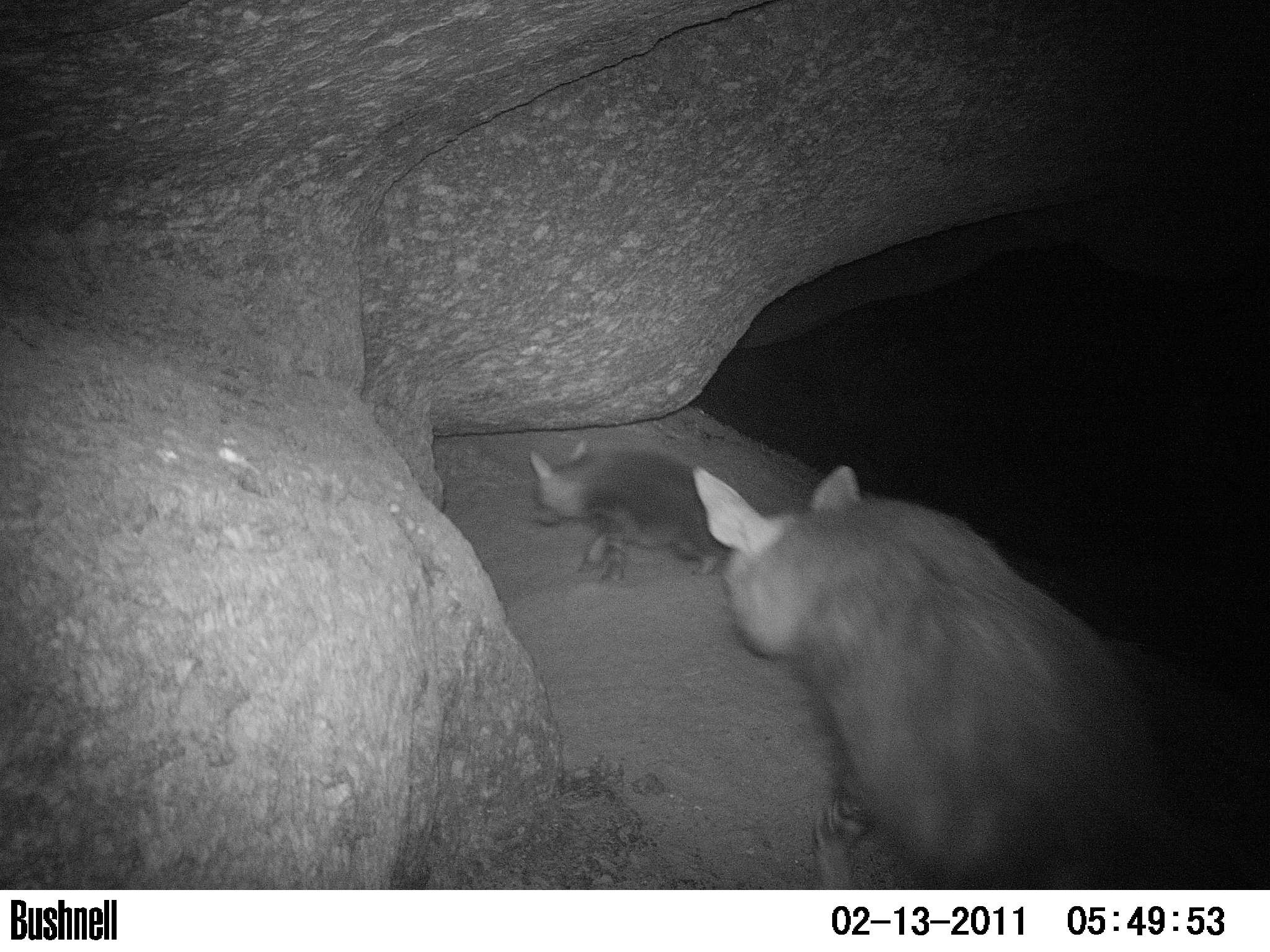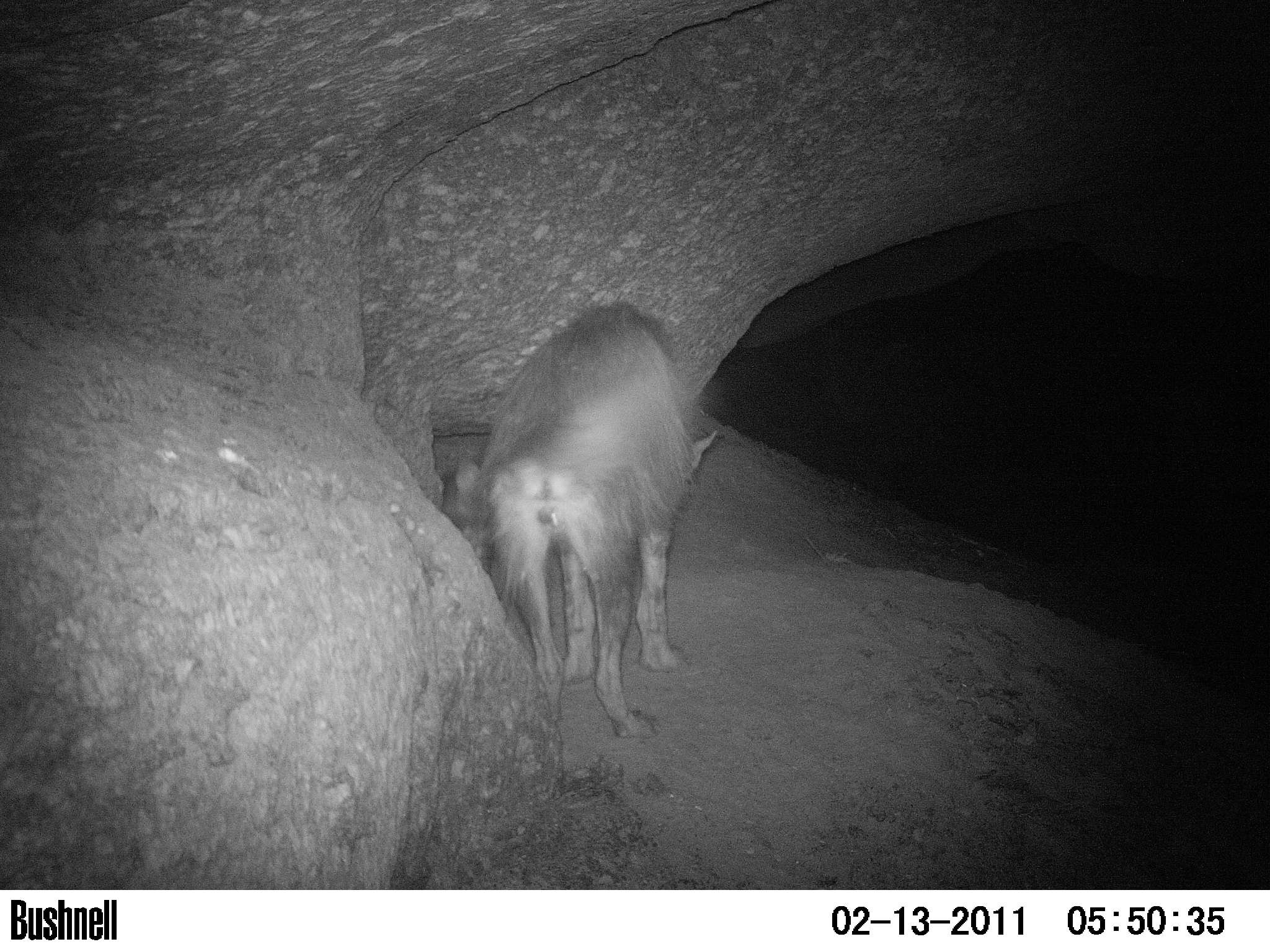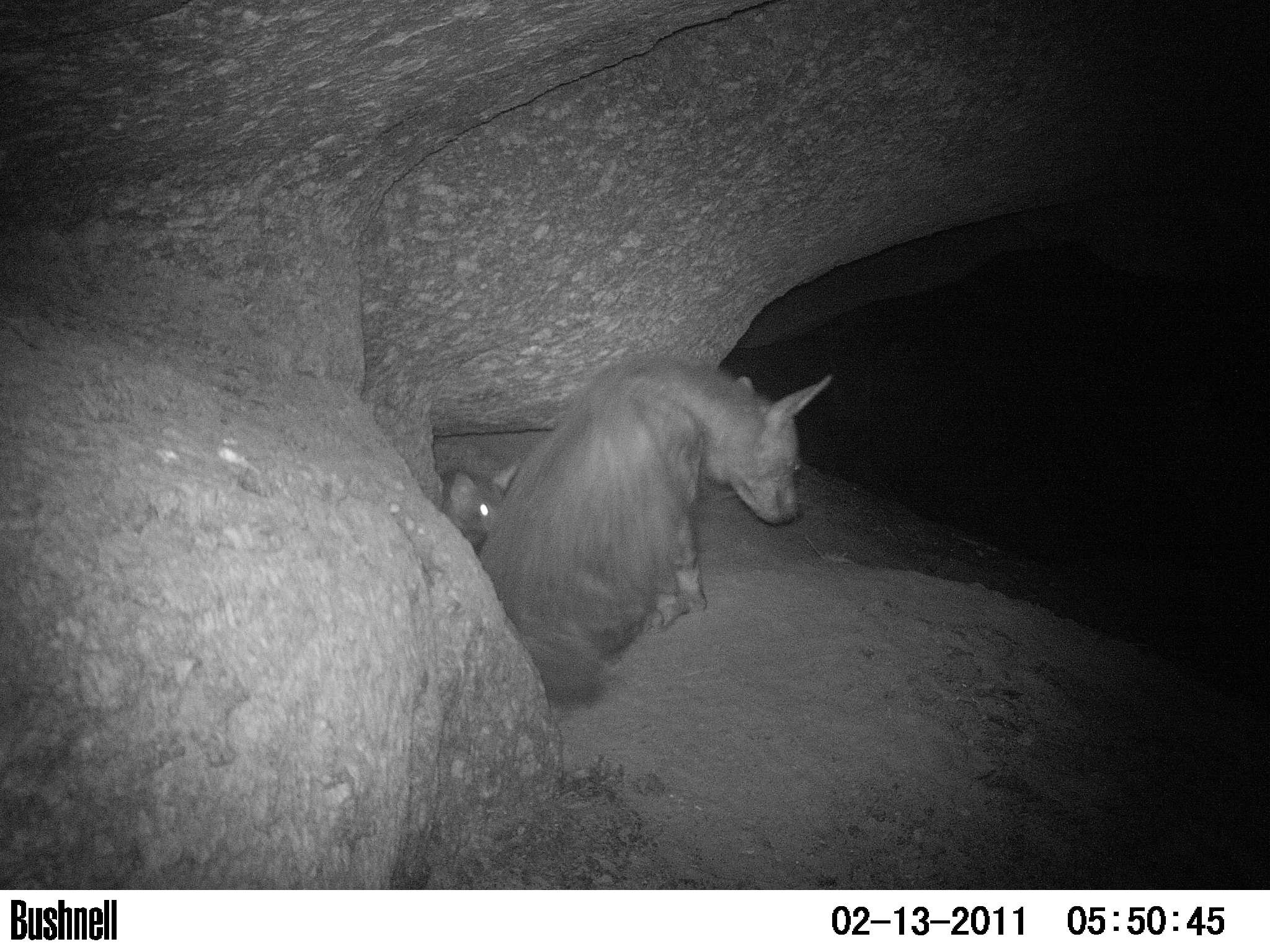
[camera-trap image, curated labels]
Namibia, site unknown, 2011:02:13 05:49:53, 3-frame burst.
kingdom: Animalia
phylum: Chordata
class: Mammalia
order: Carnivora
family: Hyaenidae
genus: Parahyaena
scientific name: Parahyaena brunnea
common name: brown hyena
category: hyaena brunnea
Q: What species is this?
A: Hyaena brunnea (brown hyena) (Parahyaena brunnea).